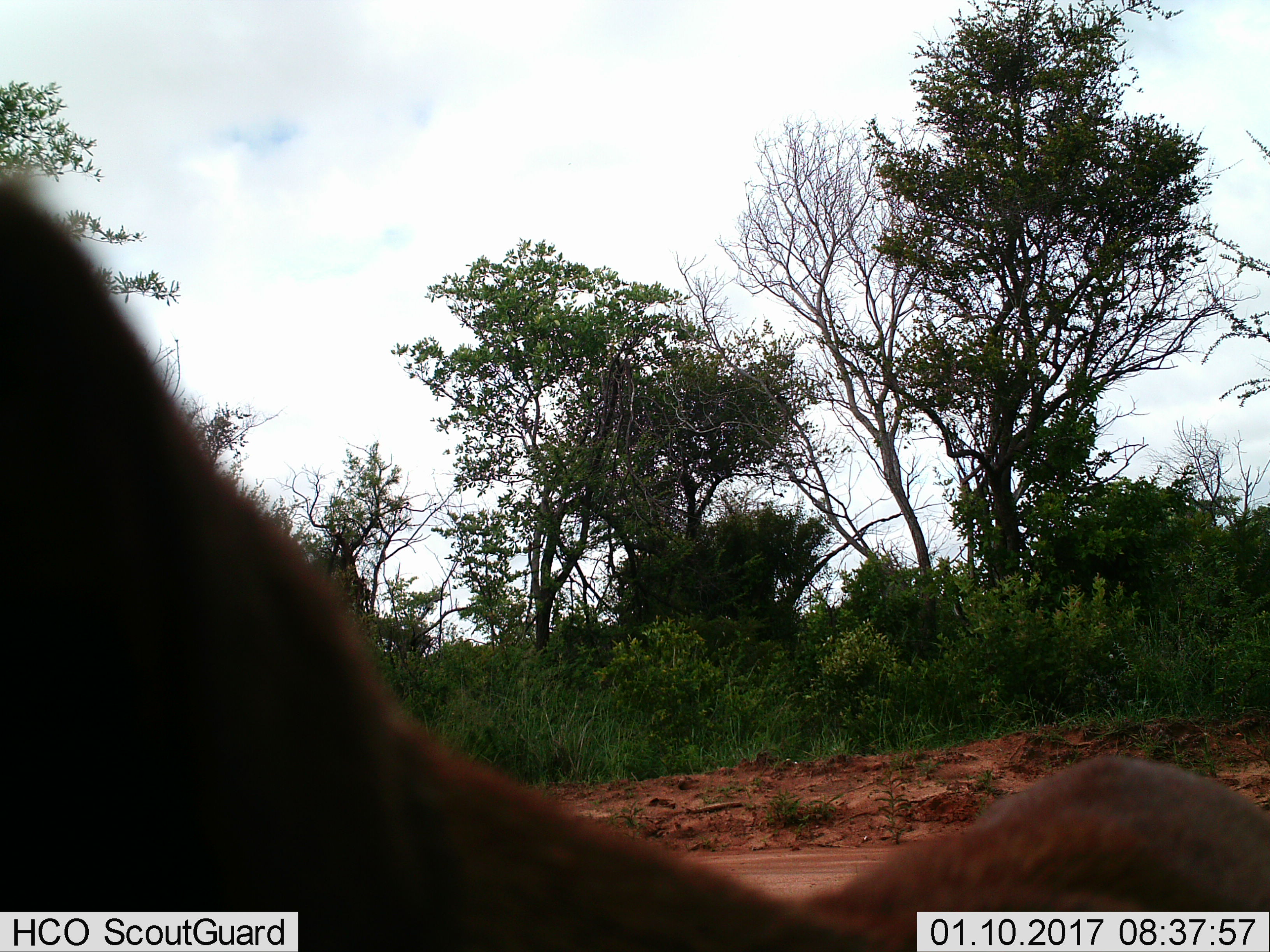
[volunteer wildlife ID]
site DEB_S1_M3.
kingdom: Animalia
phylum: Chordata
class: Mammalia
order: Artiodactyla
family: Bovidae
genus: Sylvicapra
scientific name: Sylvicapra grimmia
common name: common duiker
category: duikercommongrey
Duikercommongrey (common duiker) (Sylvicapra grimmia), count 1. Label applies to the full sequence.